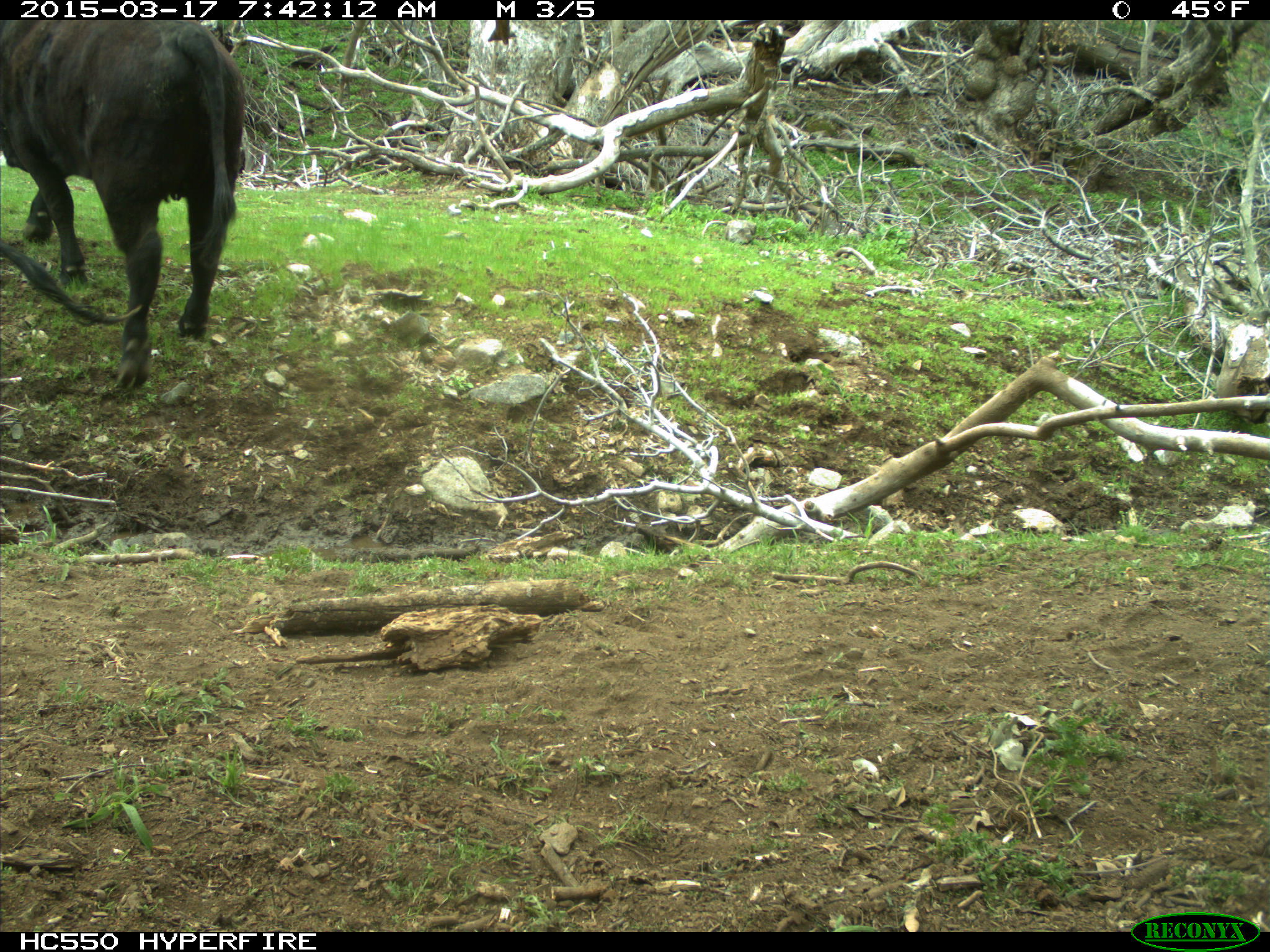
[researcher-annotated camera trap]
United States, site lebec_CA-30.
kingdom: Animalia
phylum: Chordata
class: Mammalia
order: Artiodactyla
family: Bovidae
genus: Bos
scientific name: Bos taurus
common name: domestic cow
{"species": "Bos taurus (domestic cow)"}